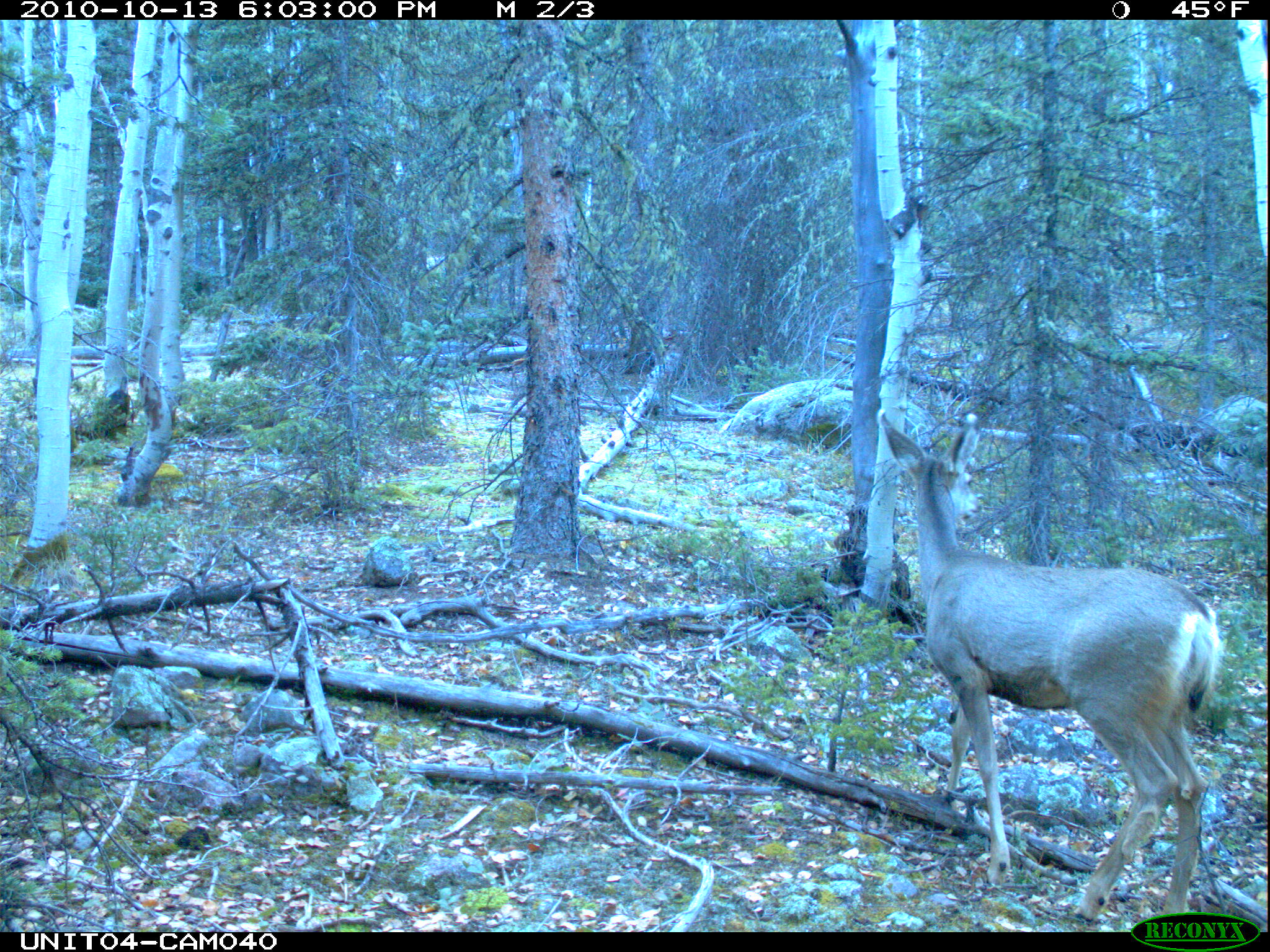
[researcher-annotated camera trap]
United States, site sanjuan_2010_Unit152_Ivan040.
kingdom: Animalia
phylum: Chordata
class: Mammalia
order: Artiodactyla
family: Cervidae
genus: Odocoileus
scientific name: Odocoileus hemionus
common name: mule deer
Odocoileus hemionus (mule deer).